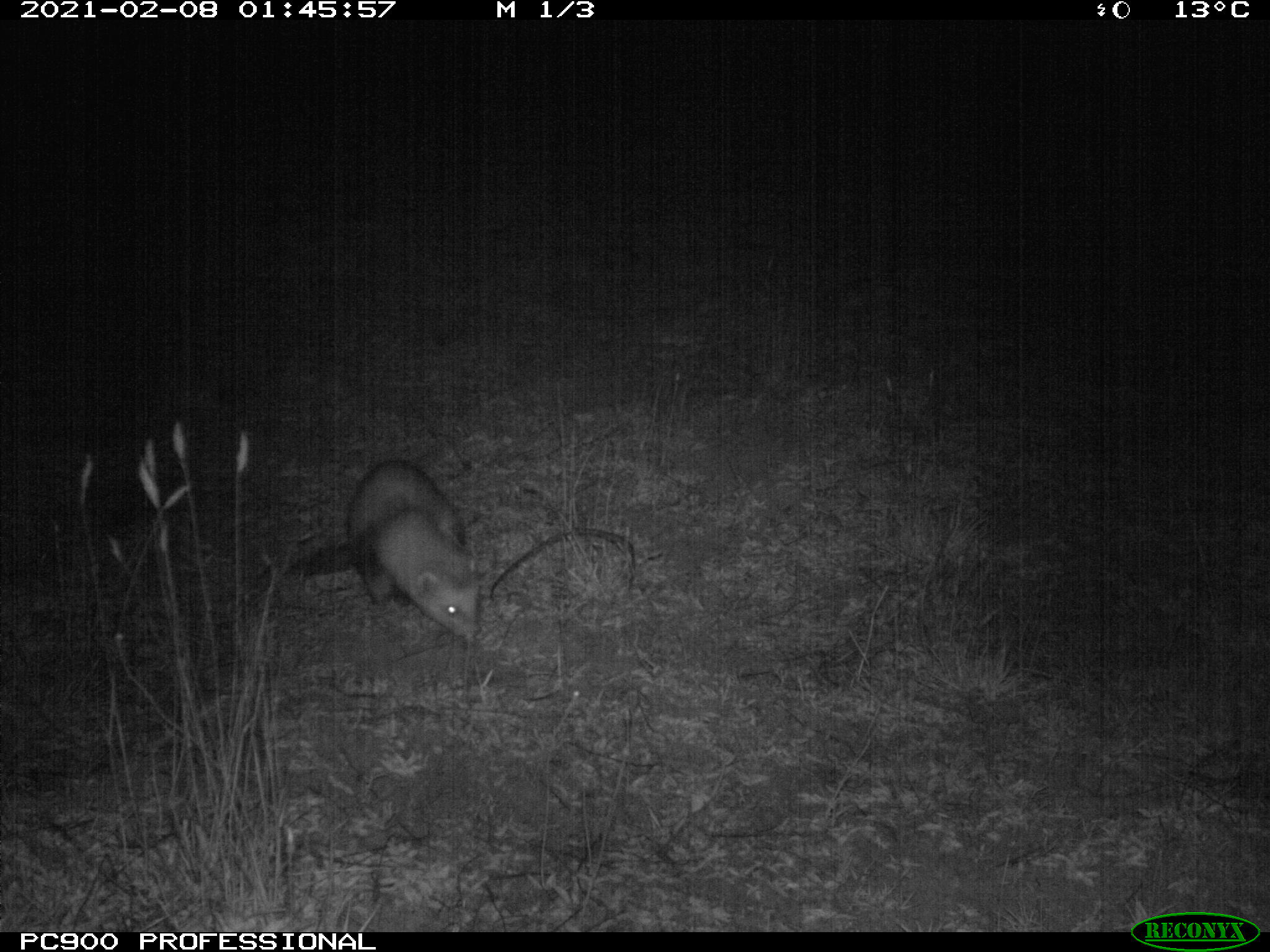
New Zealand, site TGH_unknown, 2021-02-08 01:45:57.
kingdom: Animalia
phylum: Chordata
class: Mammalia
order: Carnivora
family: Mustelidae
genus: Mustela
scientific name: Mustela furo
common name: ferret